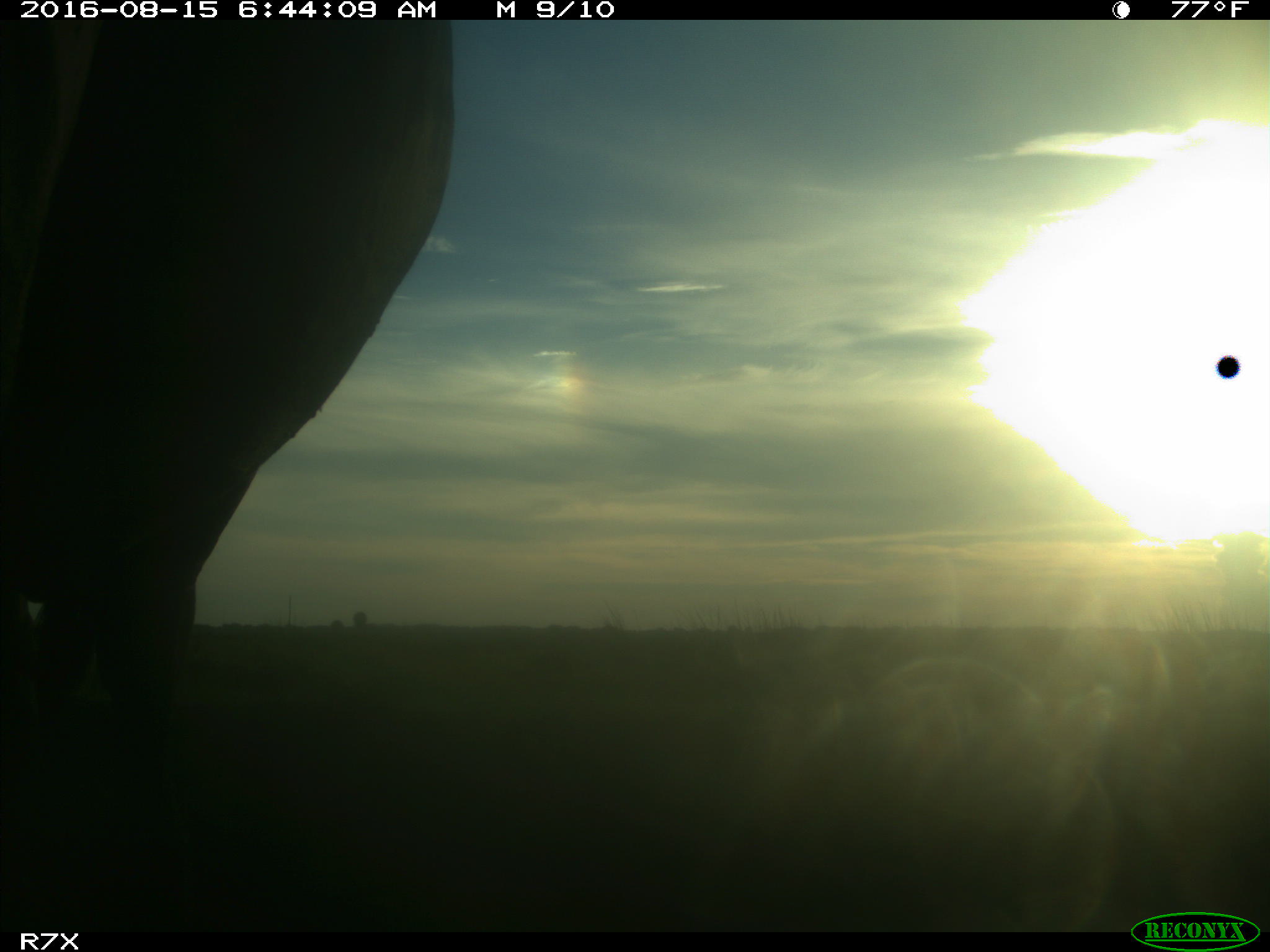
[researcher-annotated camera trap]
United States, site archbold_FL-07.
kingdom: Animalia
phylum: Chordata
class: Mammalia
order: Artiodactyla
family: Bovidae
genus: Bos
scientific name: Bos taurus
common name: domestic cow